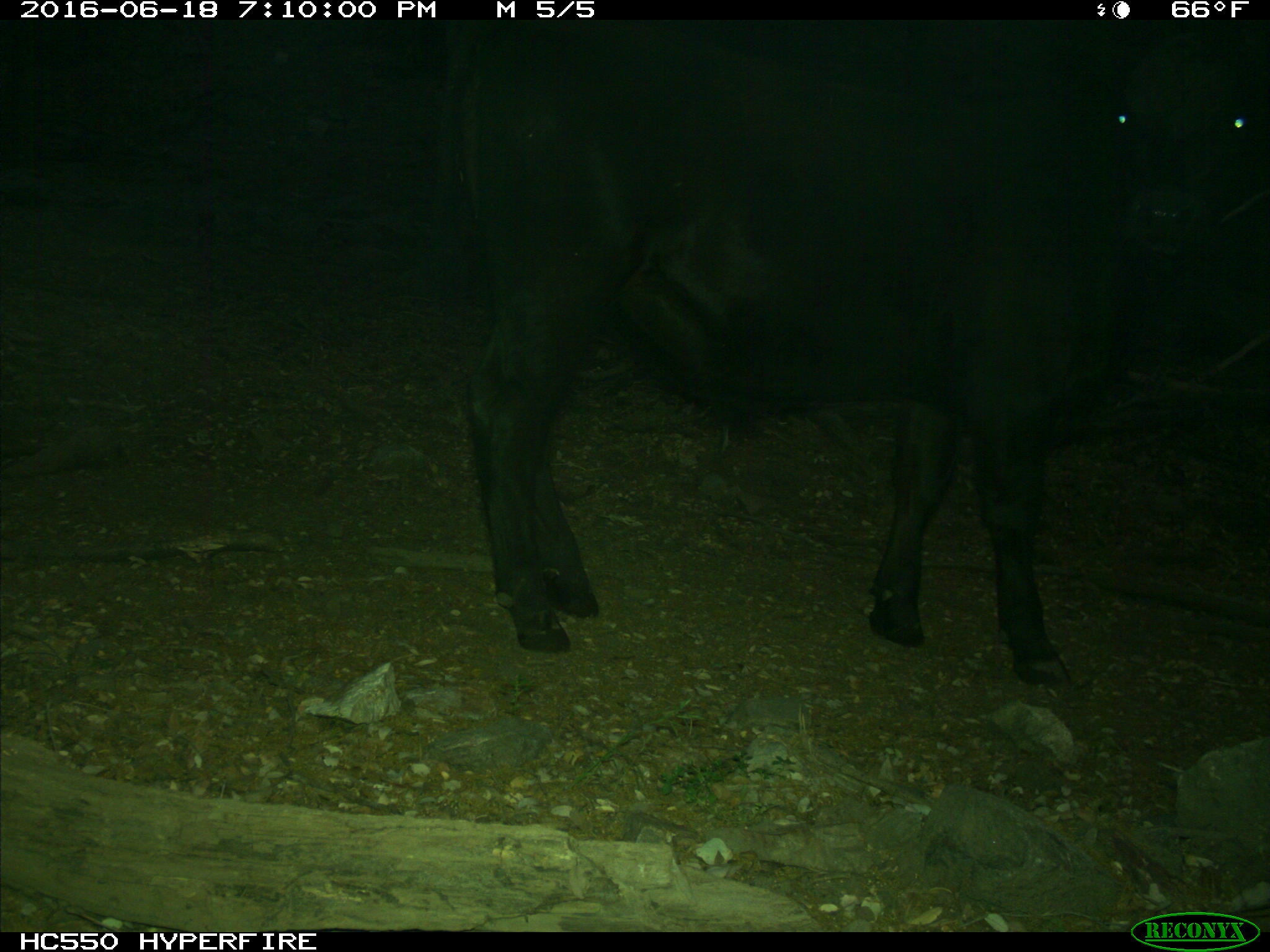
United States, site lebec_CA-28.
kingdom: Animalia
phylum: Chordata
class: Mammalia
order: Artiodactyla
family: Bovidae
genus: Bos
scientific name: Bos taurus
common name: domestic cow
Bos taurus (domestic cow).